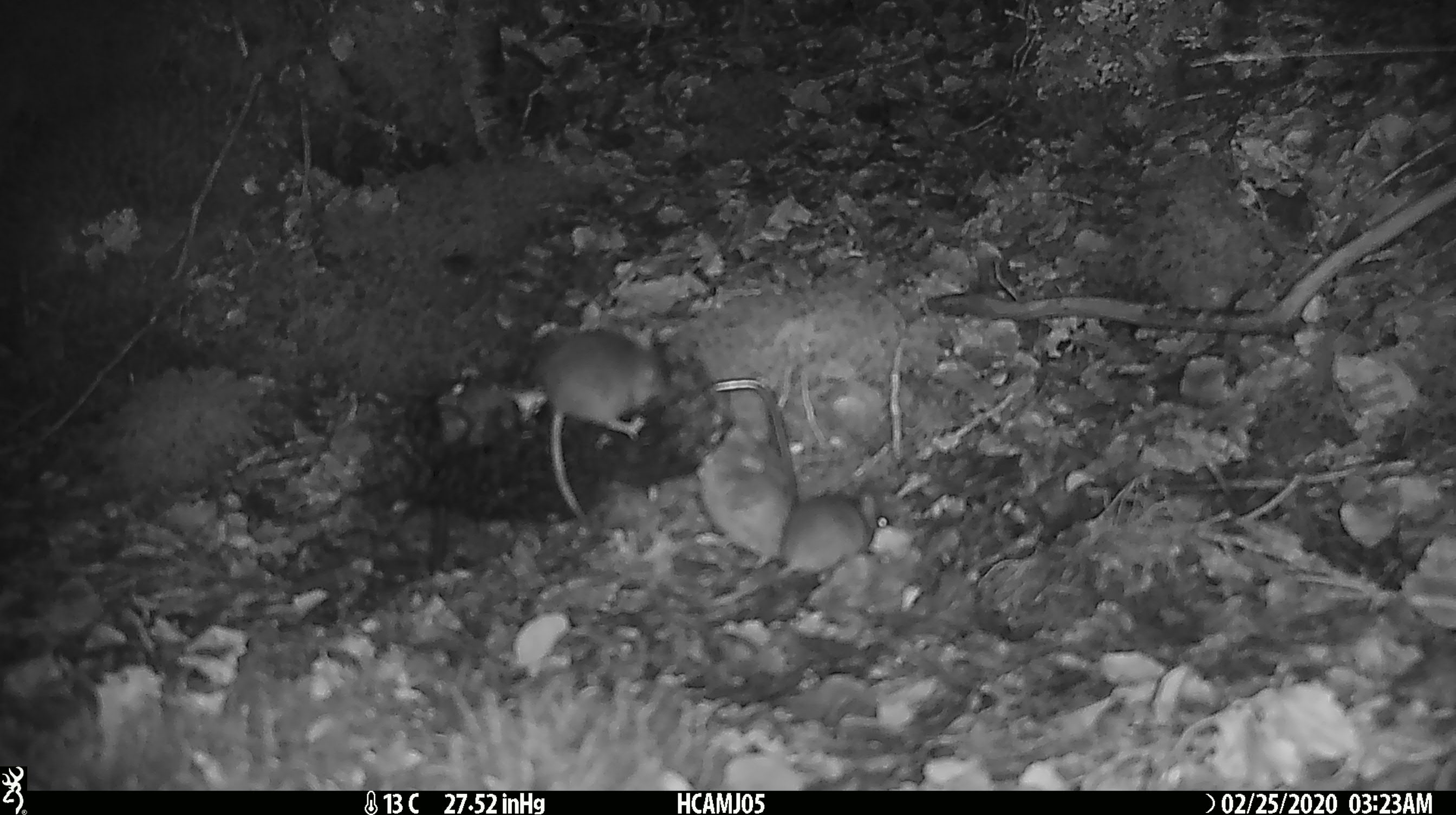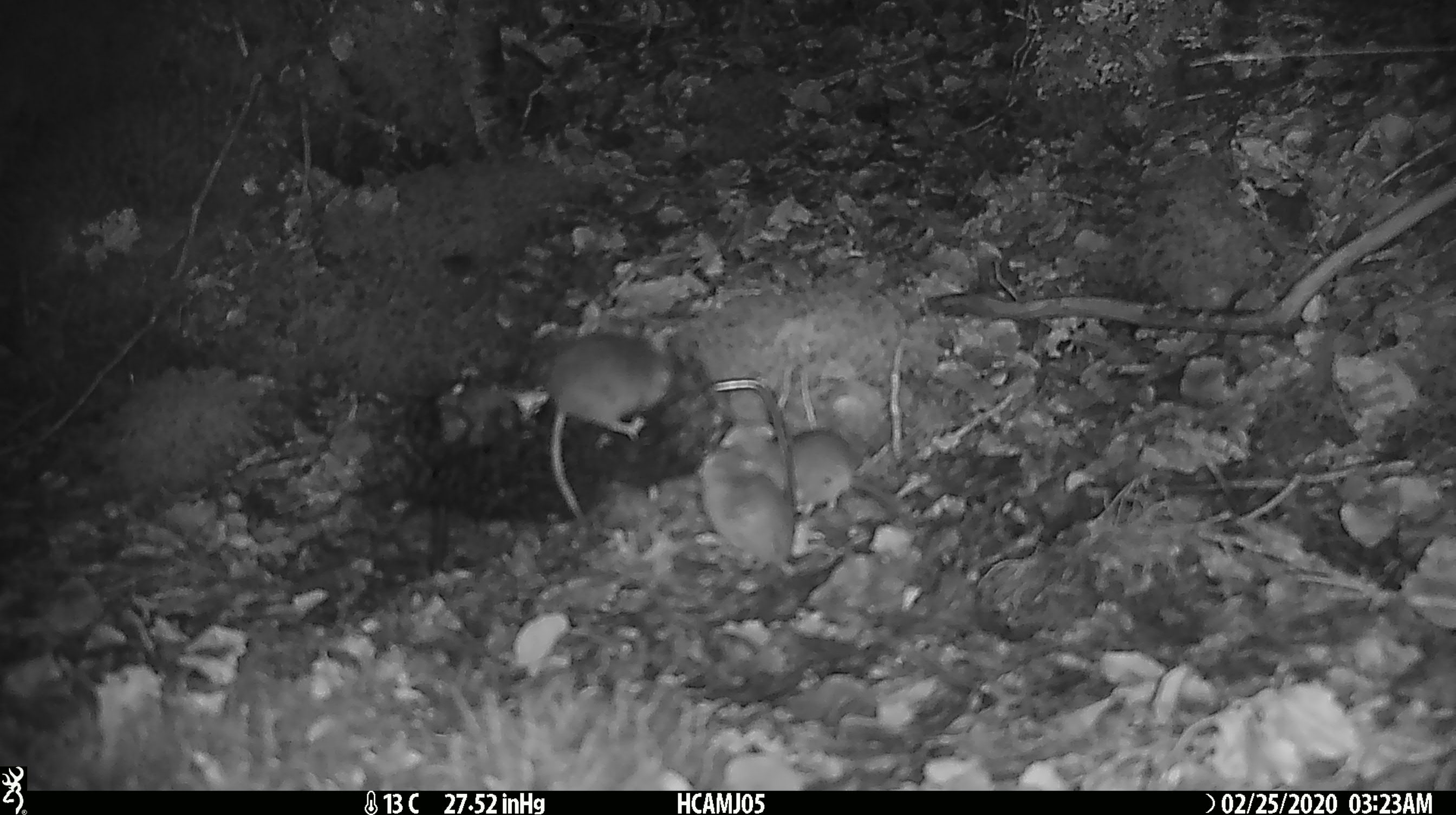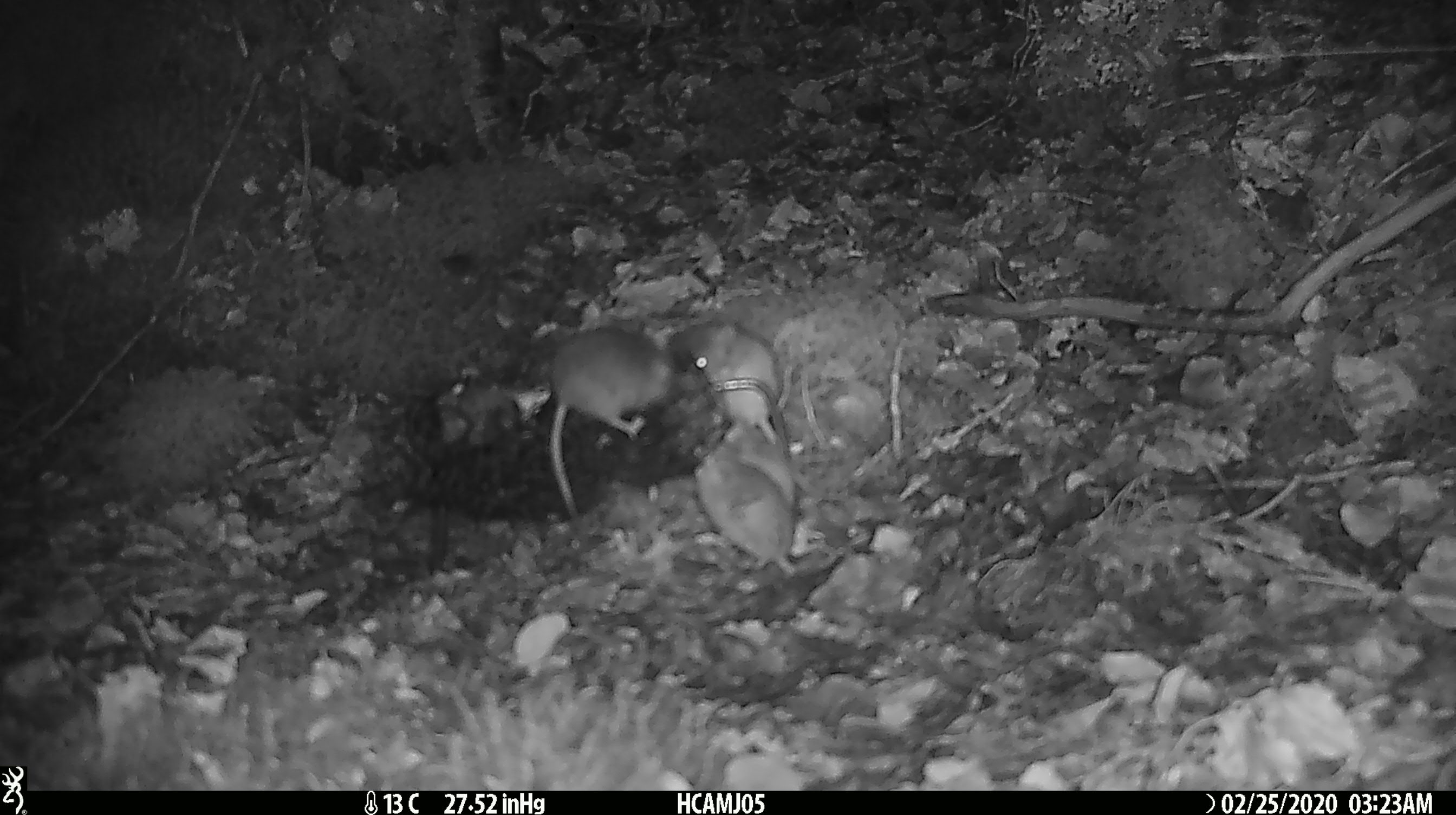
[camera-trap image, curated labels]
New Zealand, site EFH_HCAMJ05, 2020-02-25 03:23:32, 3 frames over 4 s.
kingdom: Animalia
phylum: Chordata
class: Mammalia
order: Rodentia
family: Muridae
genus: Mus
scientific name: Mus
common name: mouse